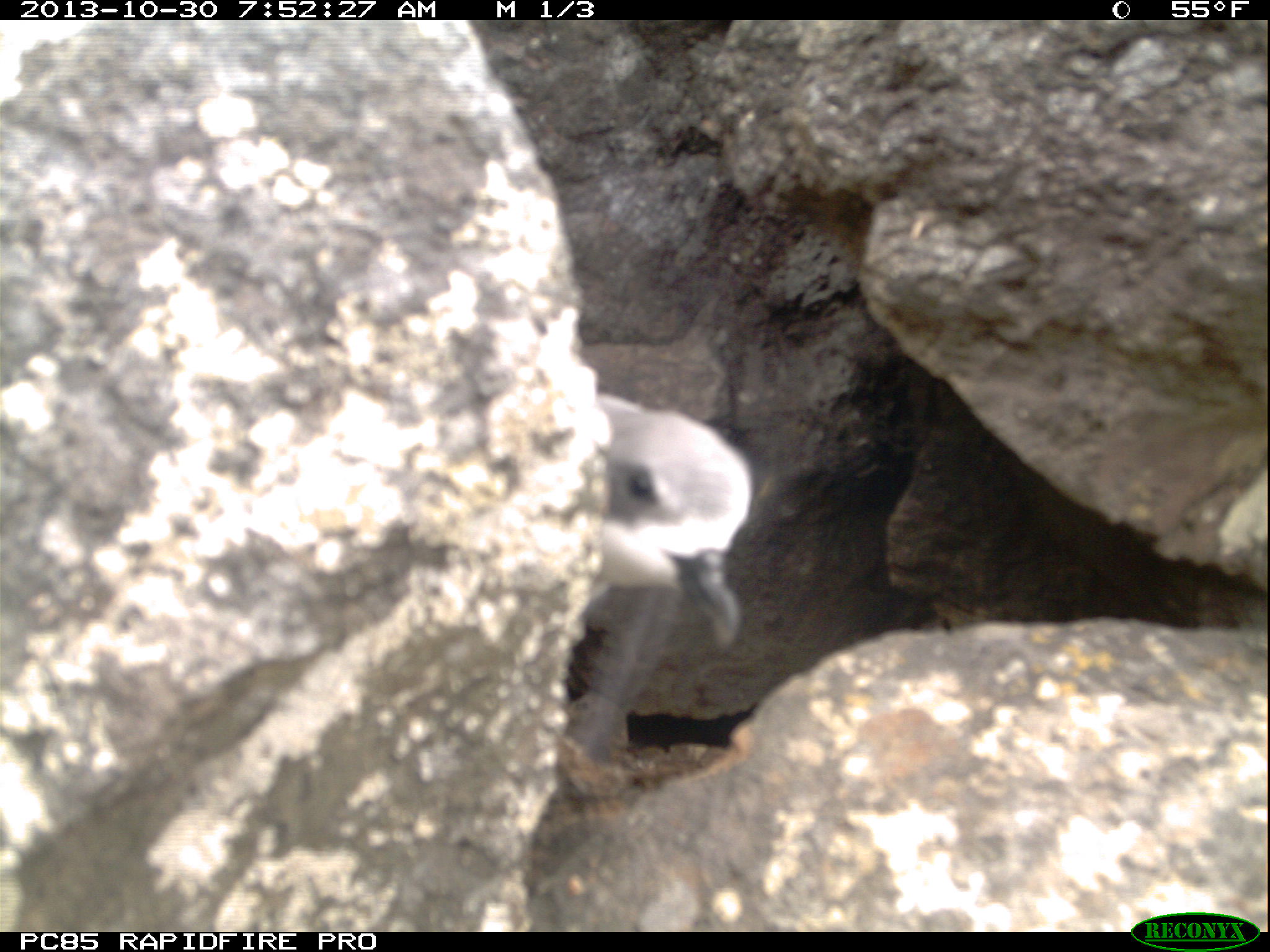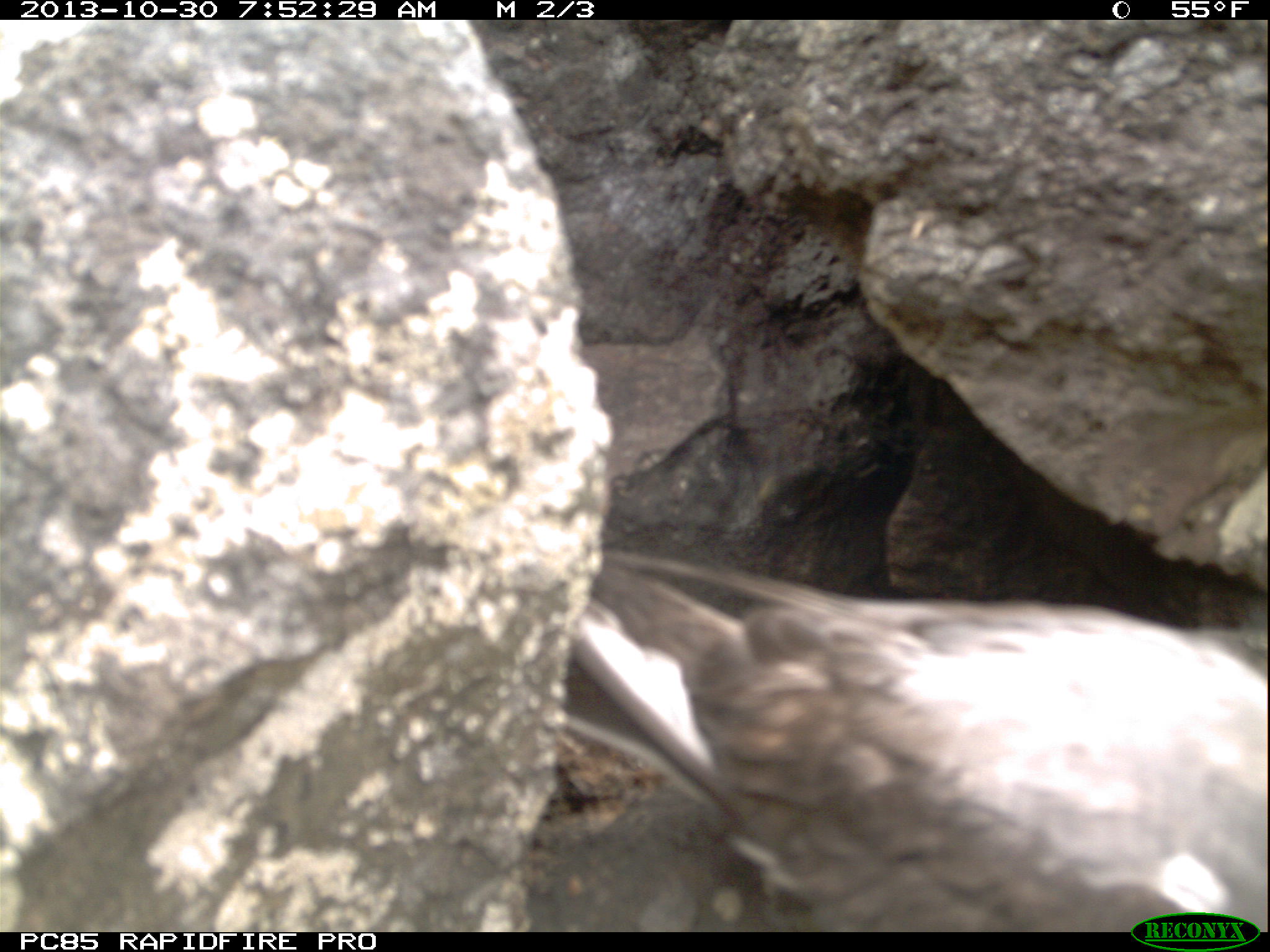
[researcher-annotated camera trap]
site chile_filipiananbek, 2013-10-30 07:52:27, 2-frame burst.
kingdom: Animalia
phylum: Chordata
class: Aves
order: Procellariiformes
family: Procellariidae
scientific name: Procellariidae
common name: petrel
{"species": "petrel (Procellariidae)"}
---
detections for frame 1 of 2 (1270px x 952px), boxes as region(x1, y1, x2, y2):
petrel: region(559, 391, 759, 767)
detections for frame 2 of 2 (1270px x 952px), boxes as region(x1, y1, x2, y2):
petrel: region(527, 531, 1270, 927)